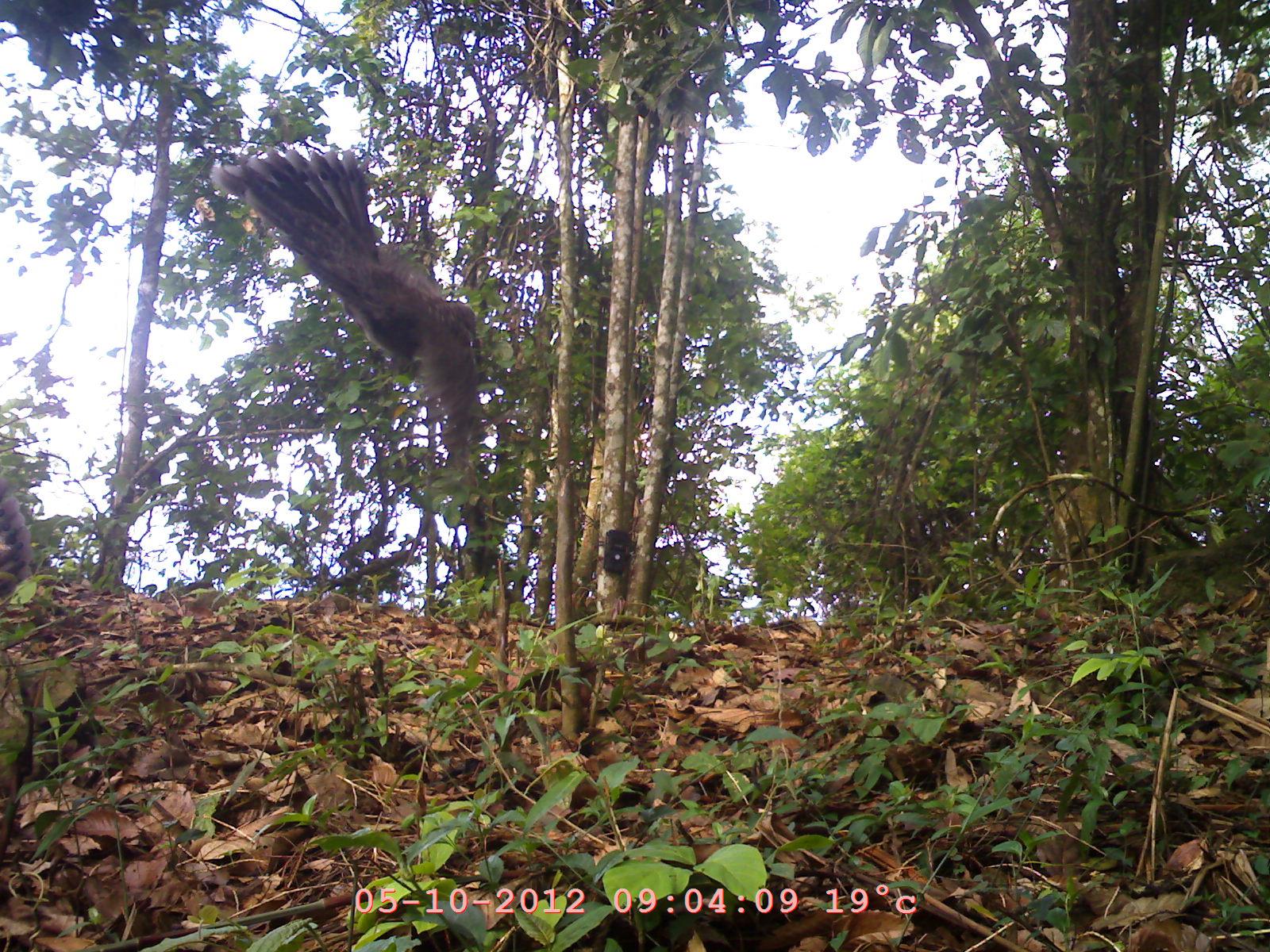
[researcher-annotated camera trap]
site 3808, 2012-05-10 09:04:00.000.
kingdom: Animalia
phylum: Chordata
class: Aves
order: Galliformes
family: Phasianidae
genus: Polyplectron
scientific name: Polyplectron bicalcaratum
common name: grey peacock-pheasant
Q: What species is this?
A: Polyplectron bicalcaratum (grey peacock-pheasant).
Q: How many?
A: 1.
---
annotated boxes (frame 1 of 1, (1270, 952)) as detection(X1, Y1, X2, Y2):
polyplectron bicalcaratum: detection(208, 140, 491, 481); detection(0, 487, 35, 614)